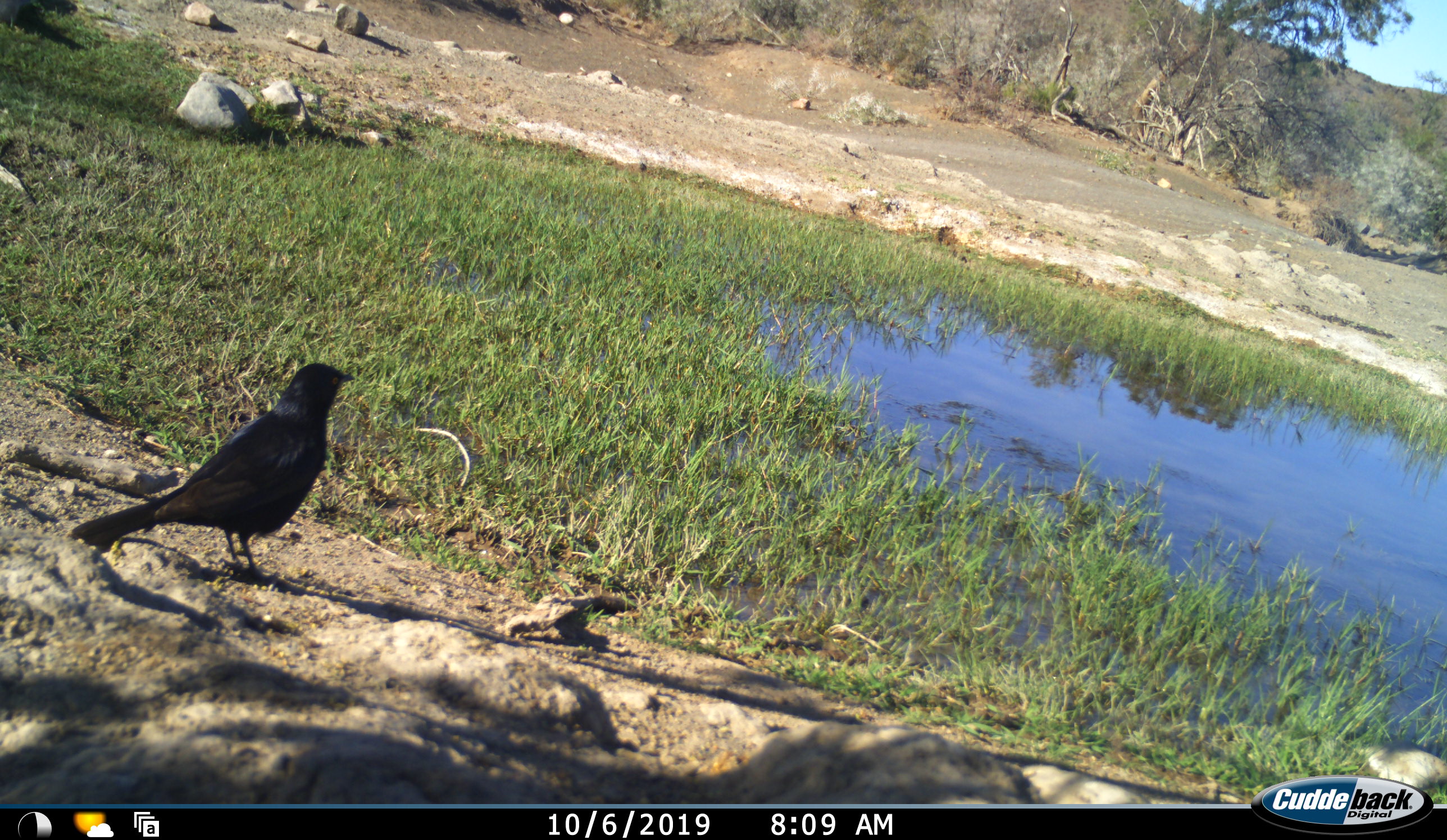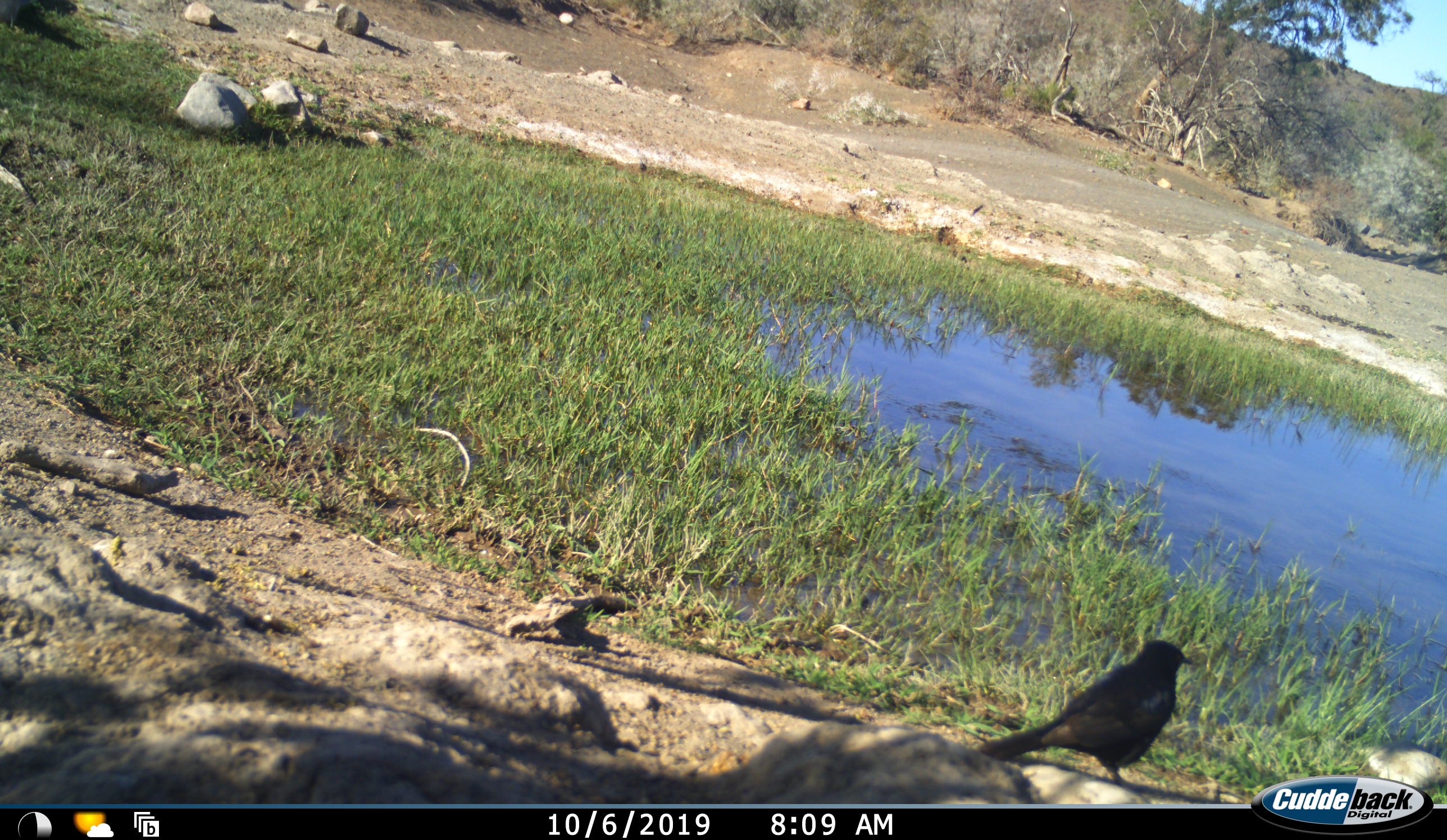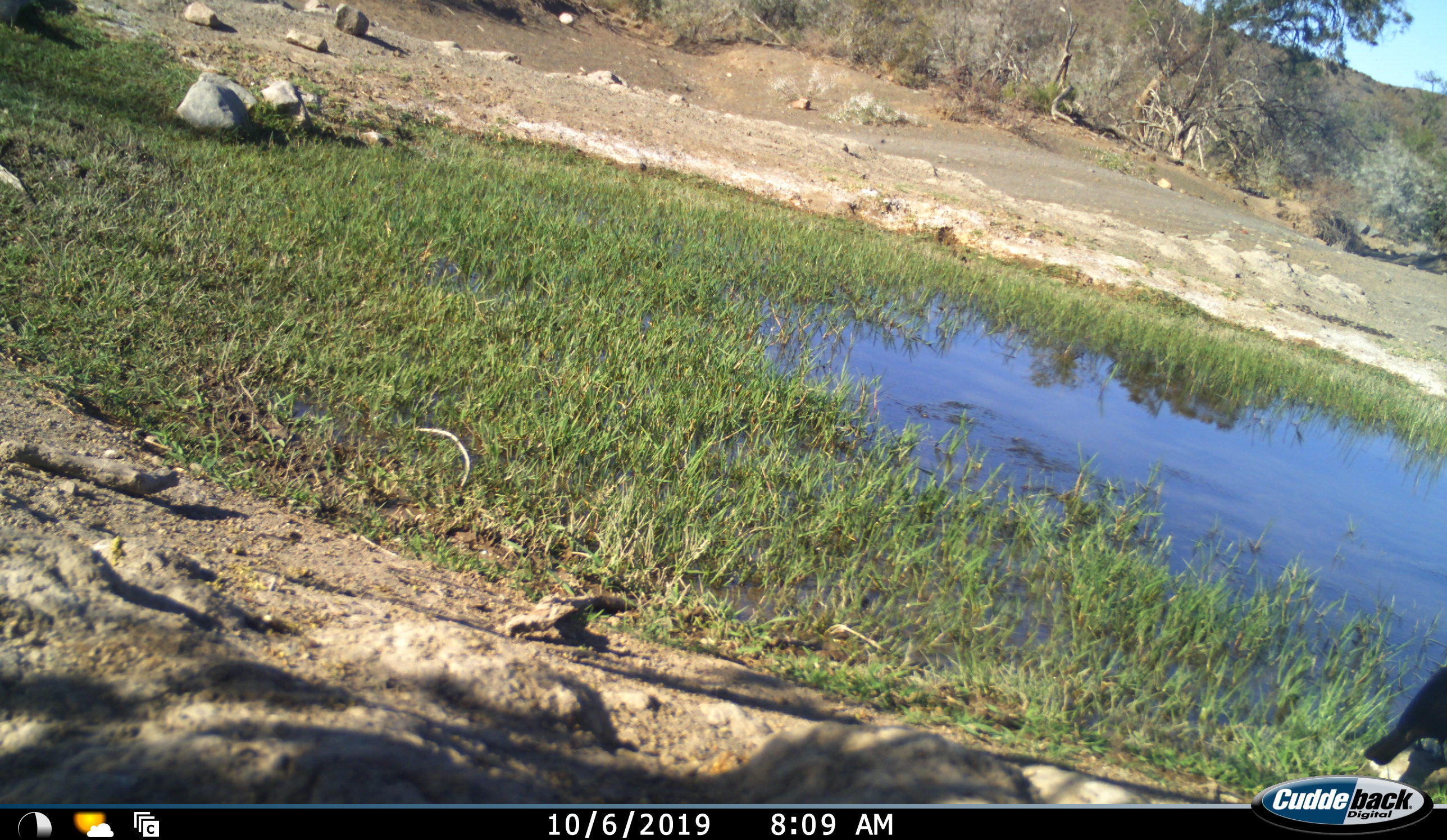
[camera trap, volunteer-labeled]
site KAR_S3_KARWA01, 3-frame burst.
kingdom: Animalia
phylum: Chordata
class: Aves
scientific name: Aves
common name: bird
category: birdother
Birdother (bird) (Aves), count 1. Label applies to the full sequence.